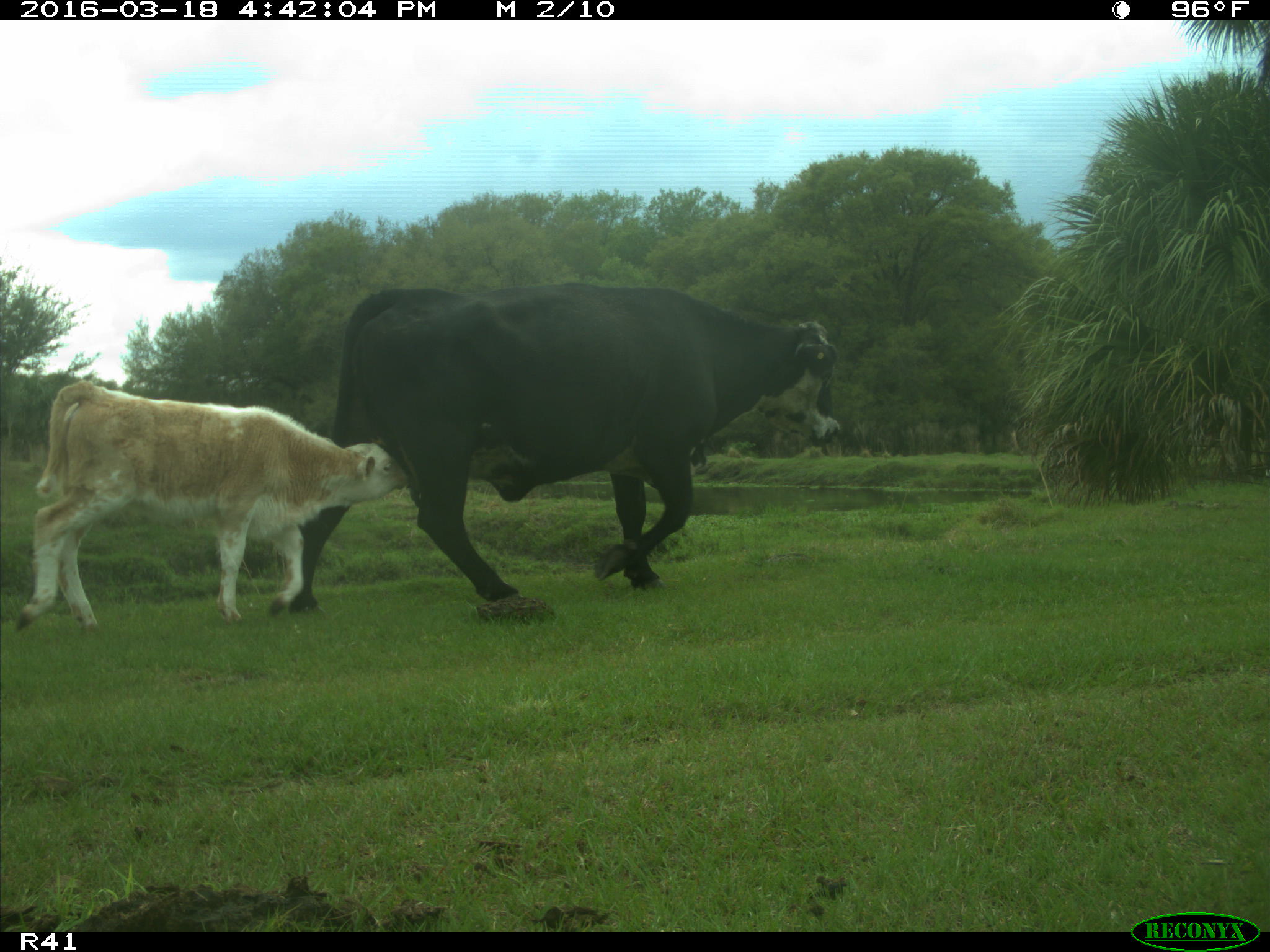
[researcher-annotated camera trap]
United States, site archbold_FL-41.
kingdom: Animalia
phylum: Chordata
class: Mammalia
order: Artiodactyla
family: Bovidae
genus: Bos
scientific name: Bos taurus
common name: domestic cow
Bos taurus (domestic cow).